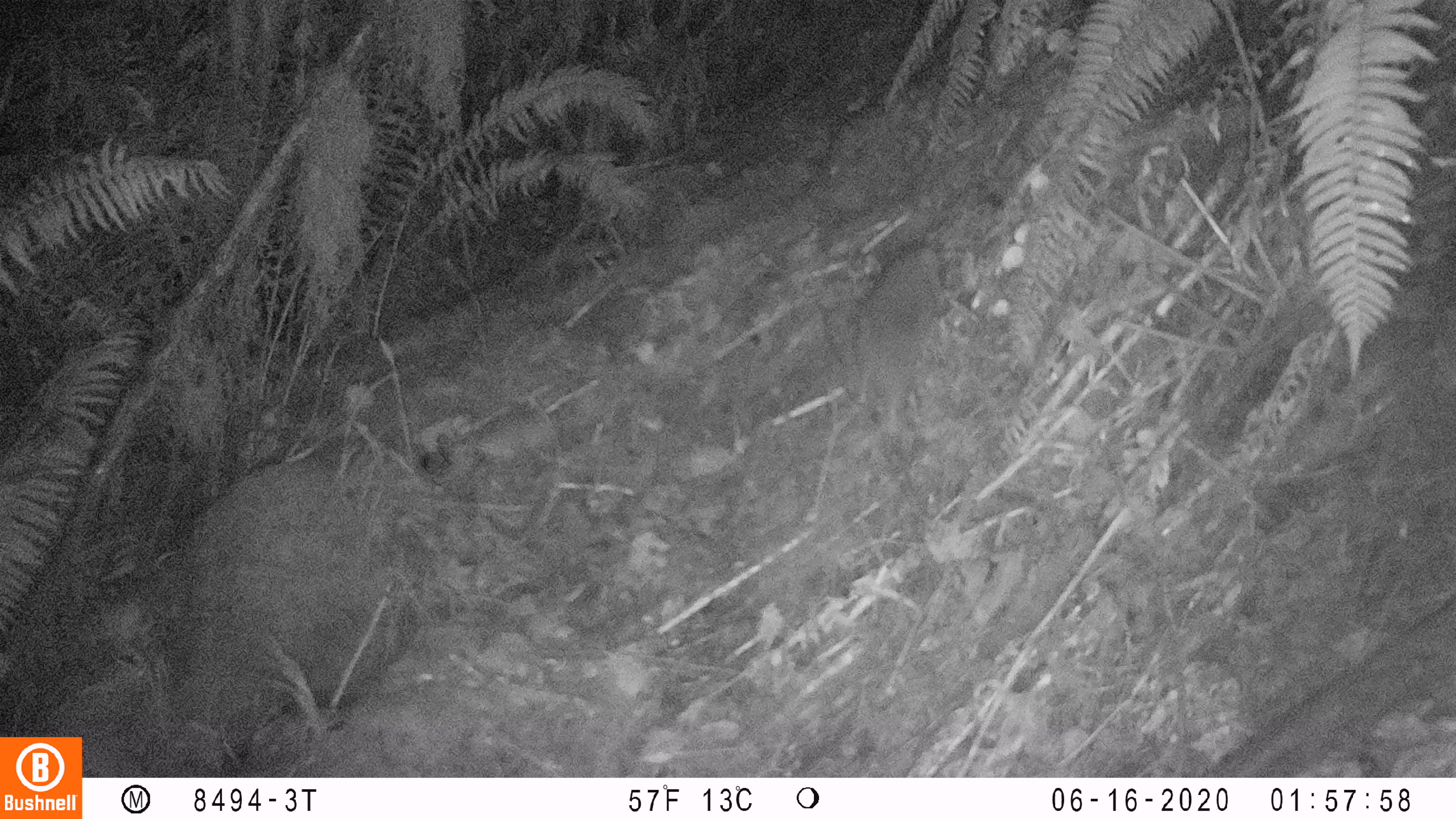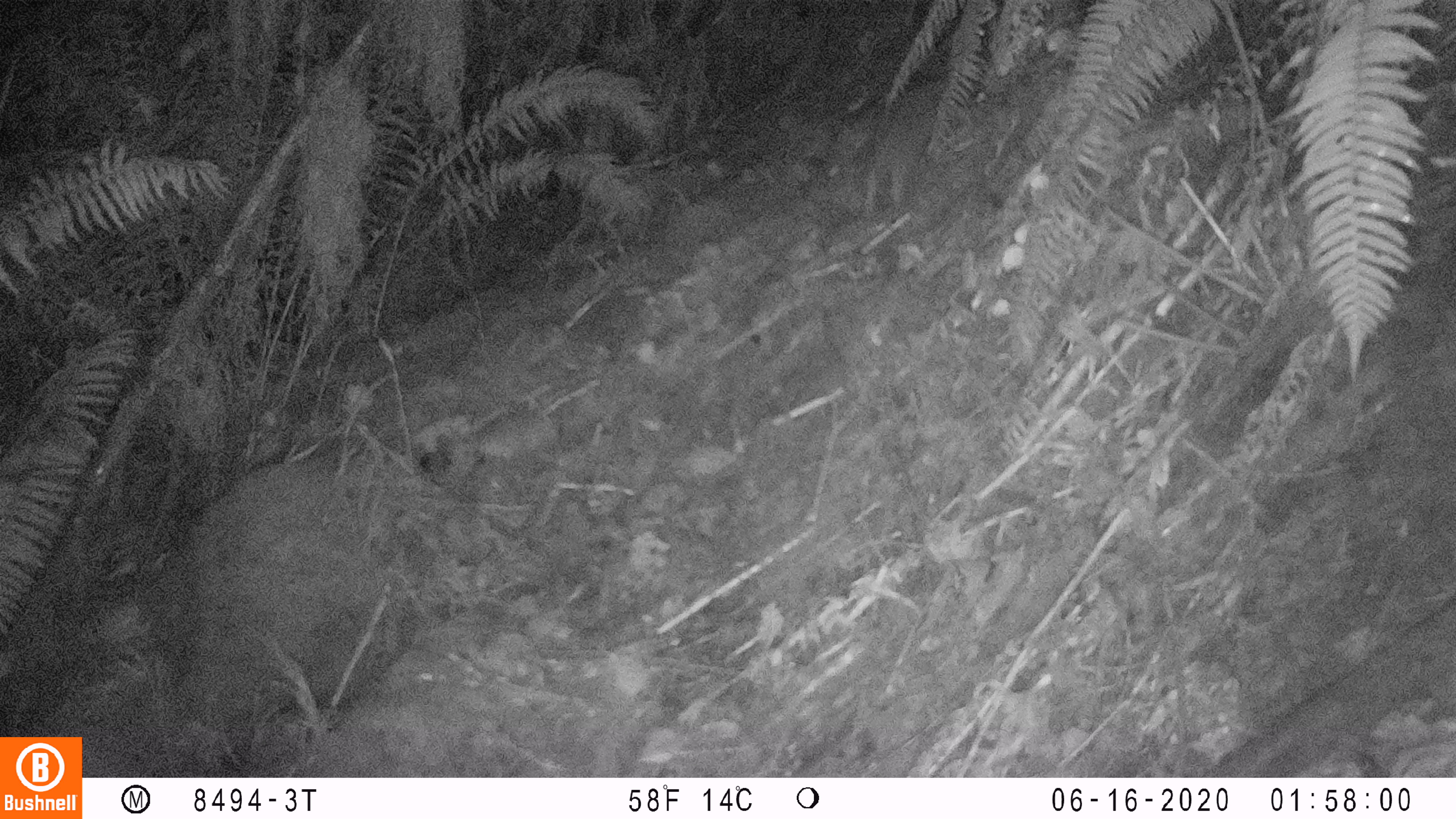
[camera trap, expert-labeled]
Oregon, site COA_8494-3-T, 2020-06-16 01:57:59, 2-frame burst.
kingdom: Animalia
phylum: Chordata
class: Mammalia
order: Rodentia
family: Aplodontiidae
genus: Aplodontia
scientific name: Aplodontia rufa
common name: mountain beaver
Mountain beaver (Aplodontia rufa).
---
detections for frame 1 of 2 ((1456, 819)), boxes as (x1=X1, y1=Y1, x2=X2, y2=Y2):
mountain beaver: (x1=840, y1=239, x2=954, y2=438)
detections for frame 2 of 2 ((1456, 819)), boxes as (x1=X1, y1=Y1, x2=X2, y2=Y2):
mountain beaver: (x1=855, y1=76, x2=945, y2=211)